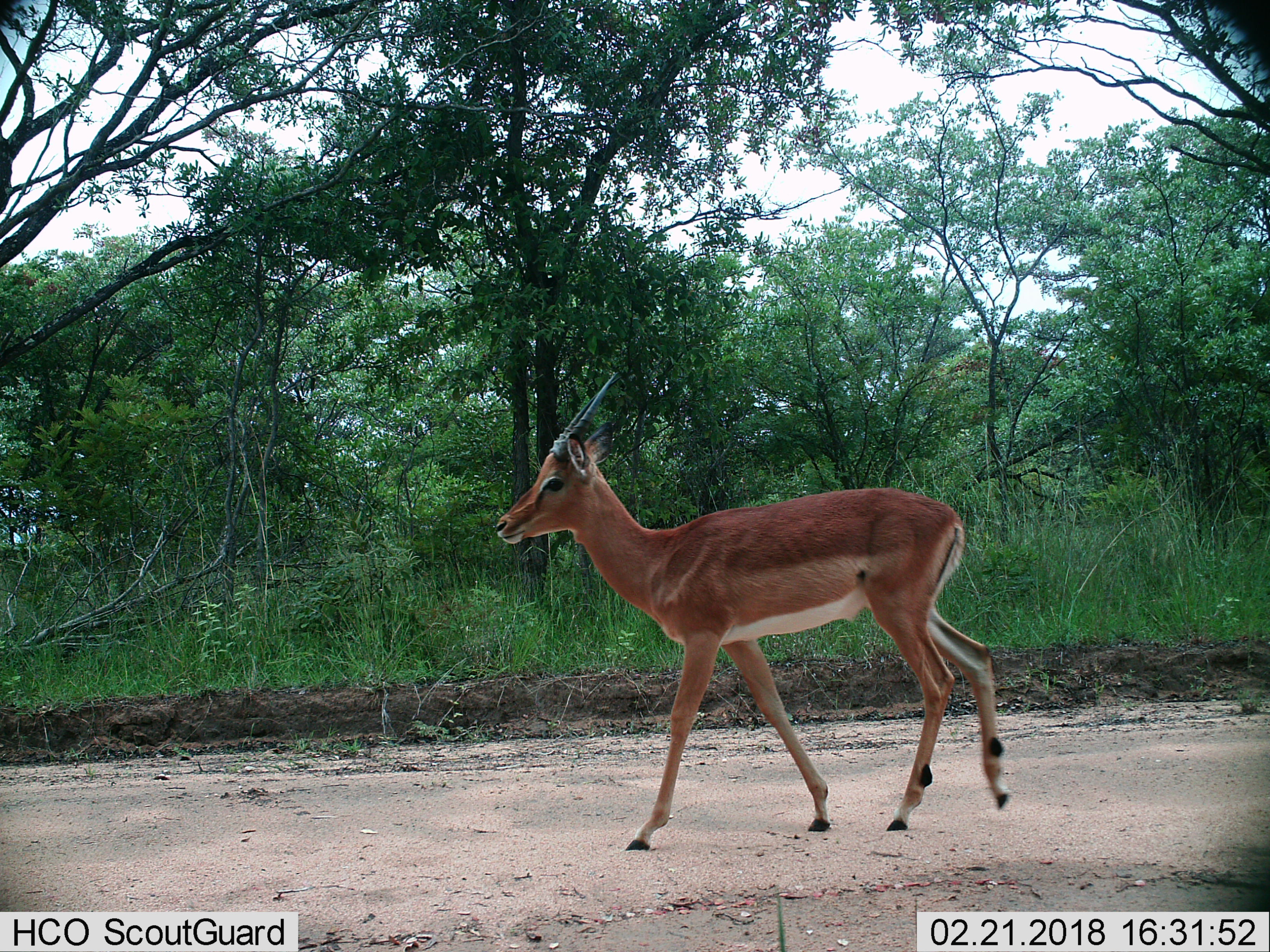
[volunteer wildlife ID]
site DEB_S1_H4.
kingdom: Animalia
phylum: Chordata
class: Mammalia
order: Artiodactyla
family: Bovidae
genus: Aepyceros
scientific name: Aepyceros melampus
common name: impala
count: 1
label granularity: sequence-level